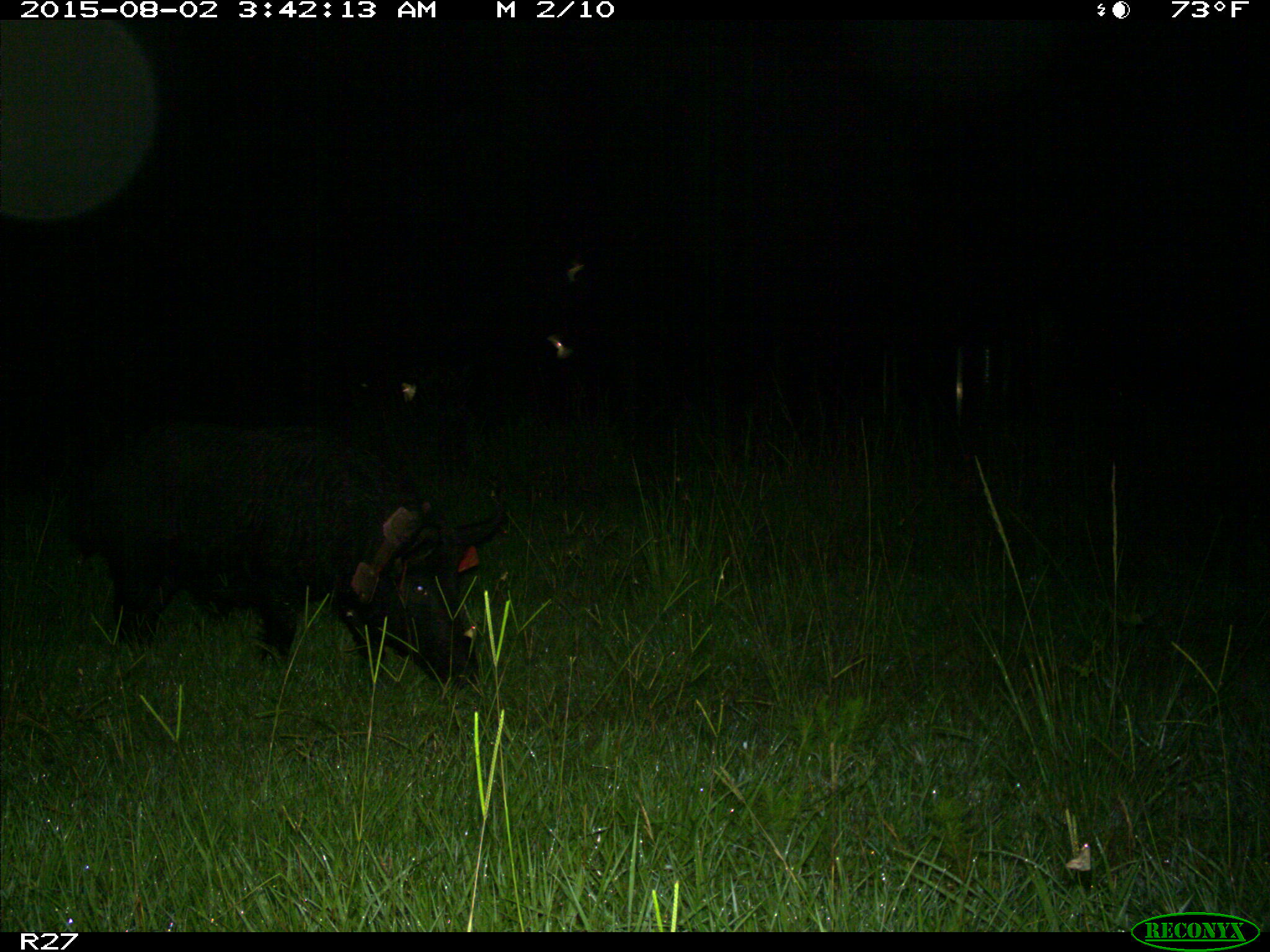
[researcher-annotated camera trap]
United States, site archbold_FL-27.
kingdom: Animalia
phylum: Chordata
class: Mammalia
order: Artiodactyla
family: Suidae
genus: Sus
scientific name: Sus scrofa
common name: wild boar